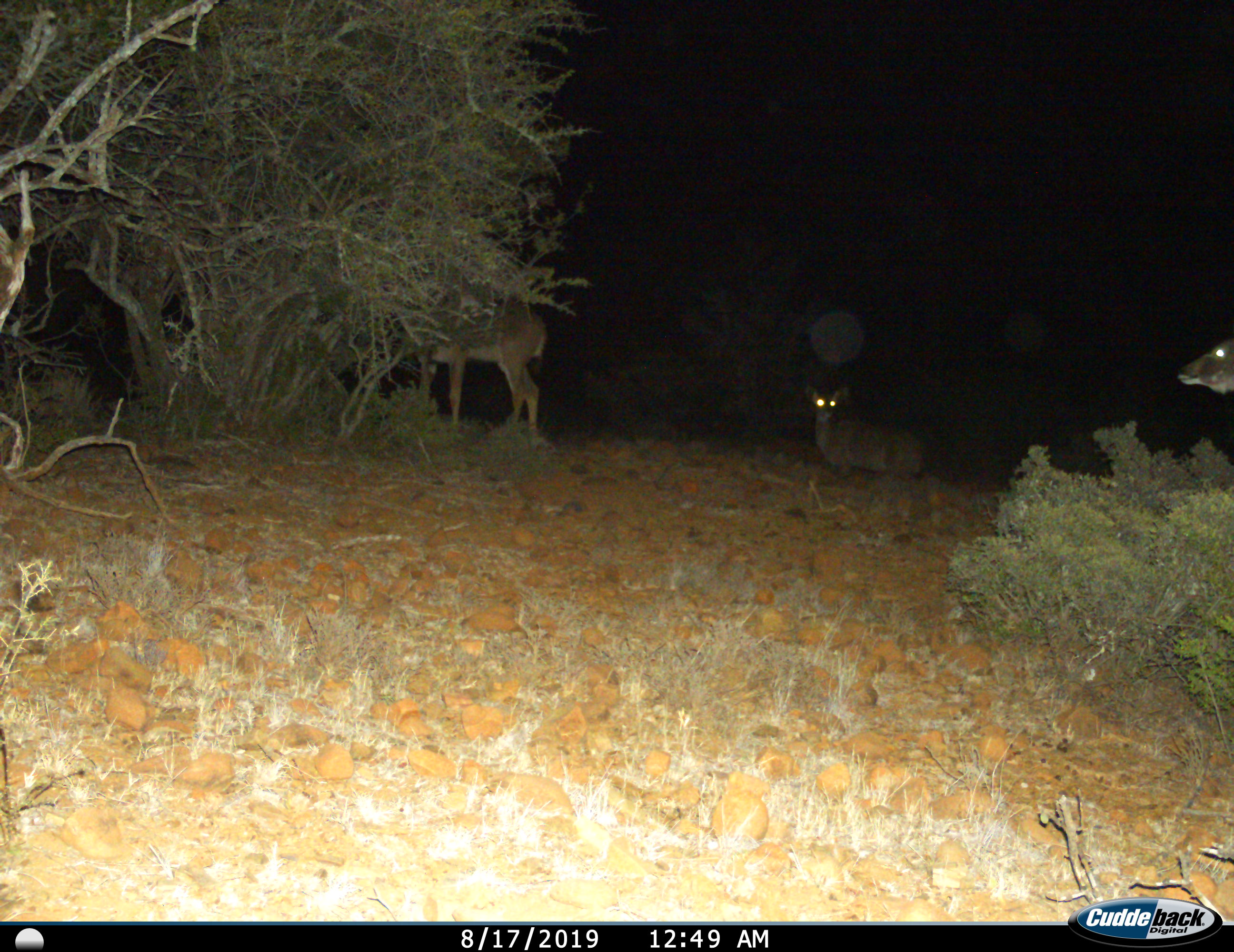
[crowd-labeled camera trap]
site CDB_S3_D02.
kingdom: Animalia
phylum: Chordata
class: Mammalia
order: Artiodactyla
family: Bovidae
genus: Tragelaphus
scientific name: Tragelaphus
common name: kudu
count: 3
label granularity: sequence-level